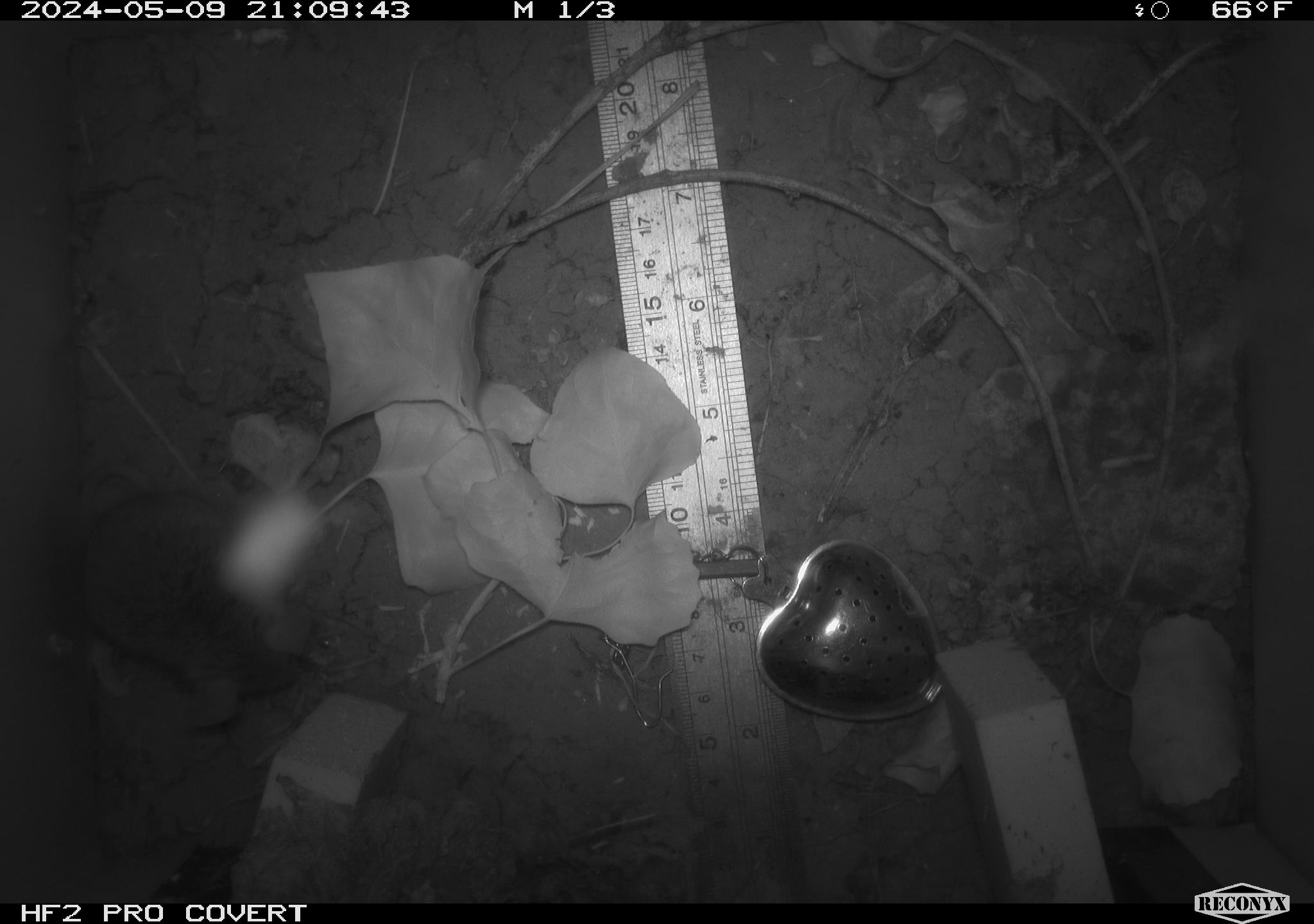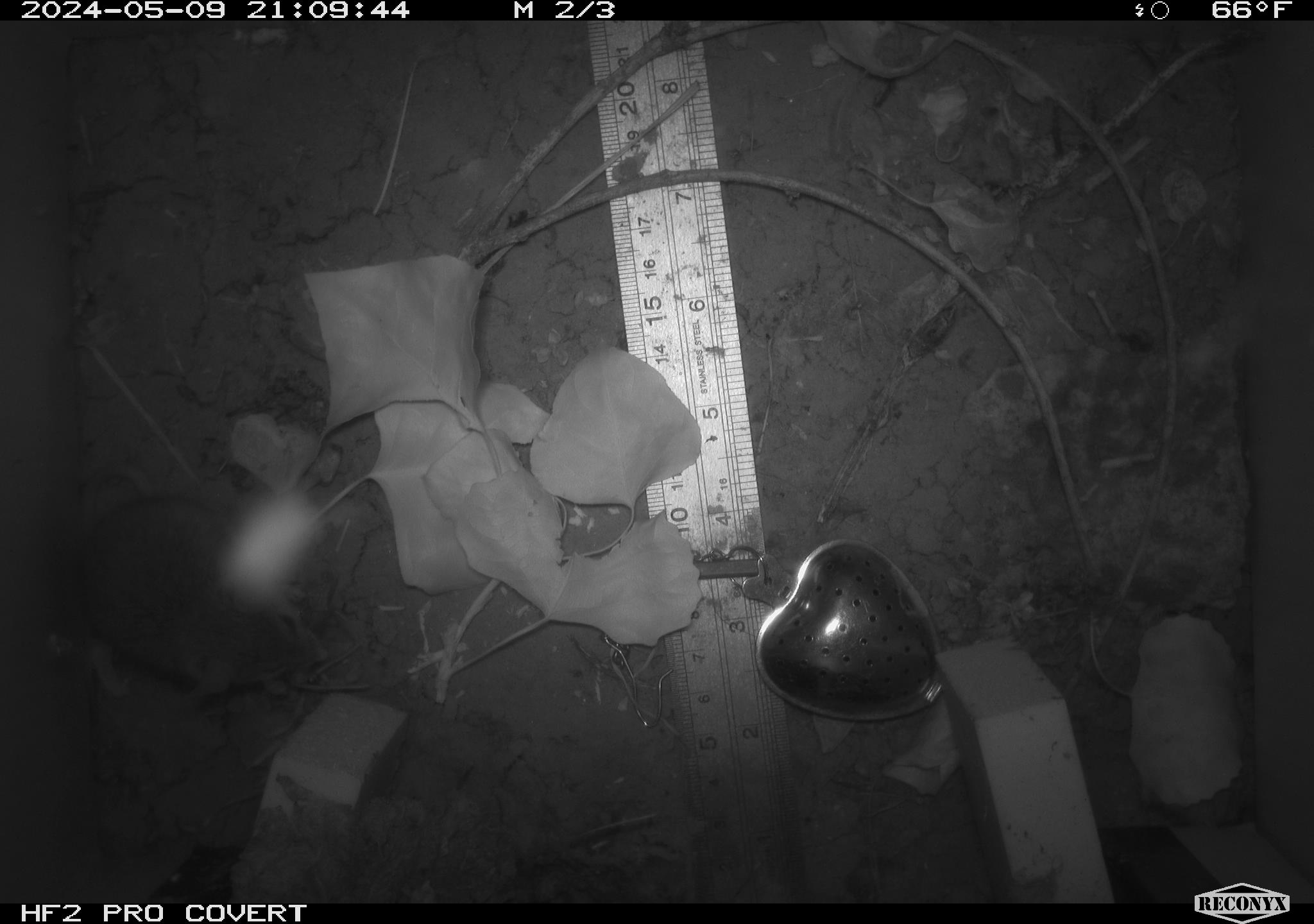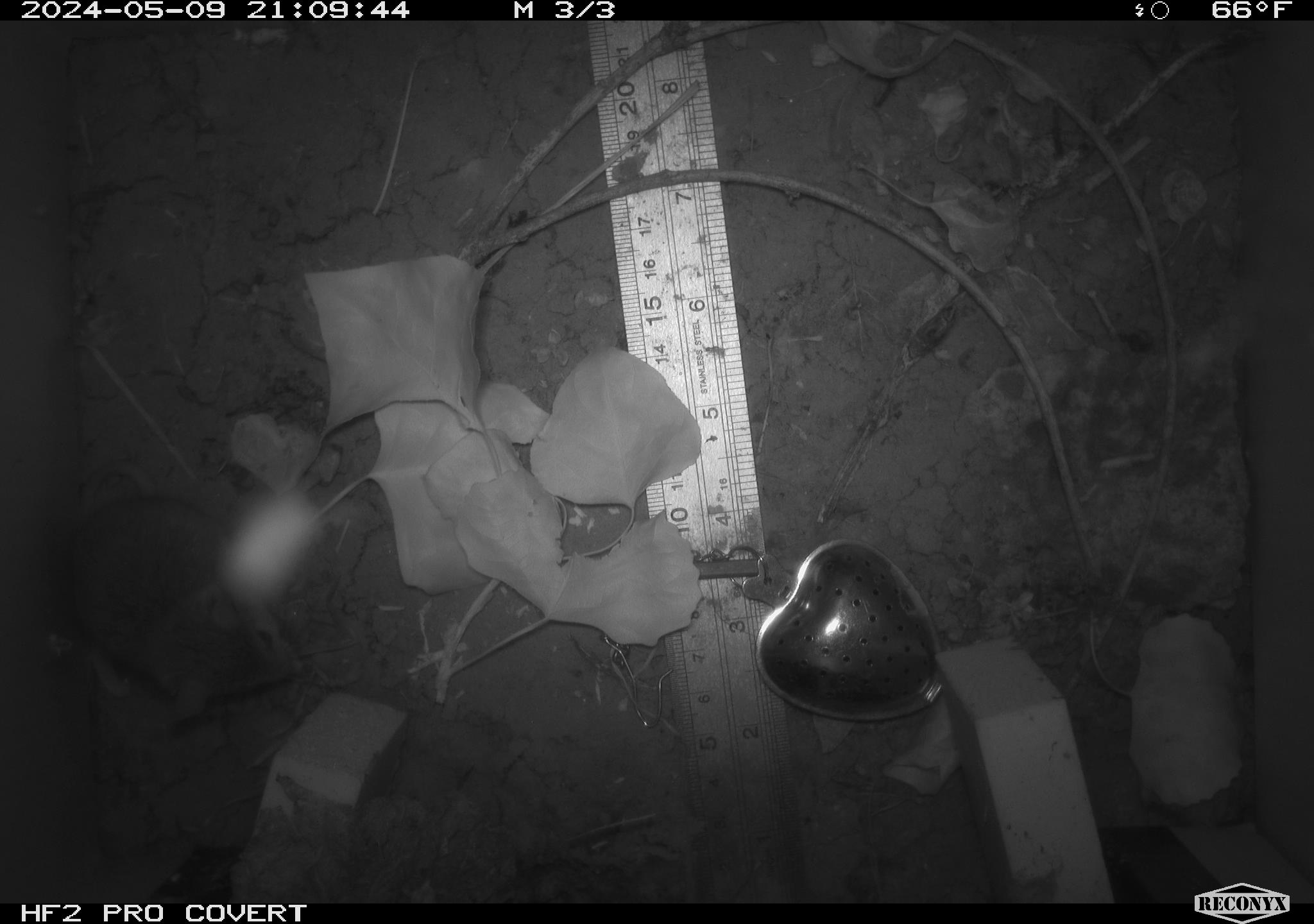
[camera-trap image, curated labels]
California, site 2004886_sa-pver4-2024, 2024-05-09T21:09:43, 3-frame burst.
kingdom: Animalia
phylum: Chordata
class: Mammalia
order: Rodentia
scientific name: Rodentia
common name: mouse species